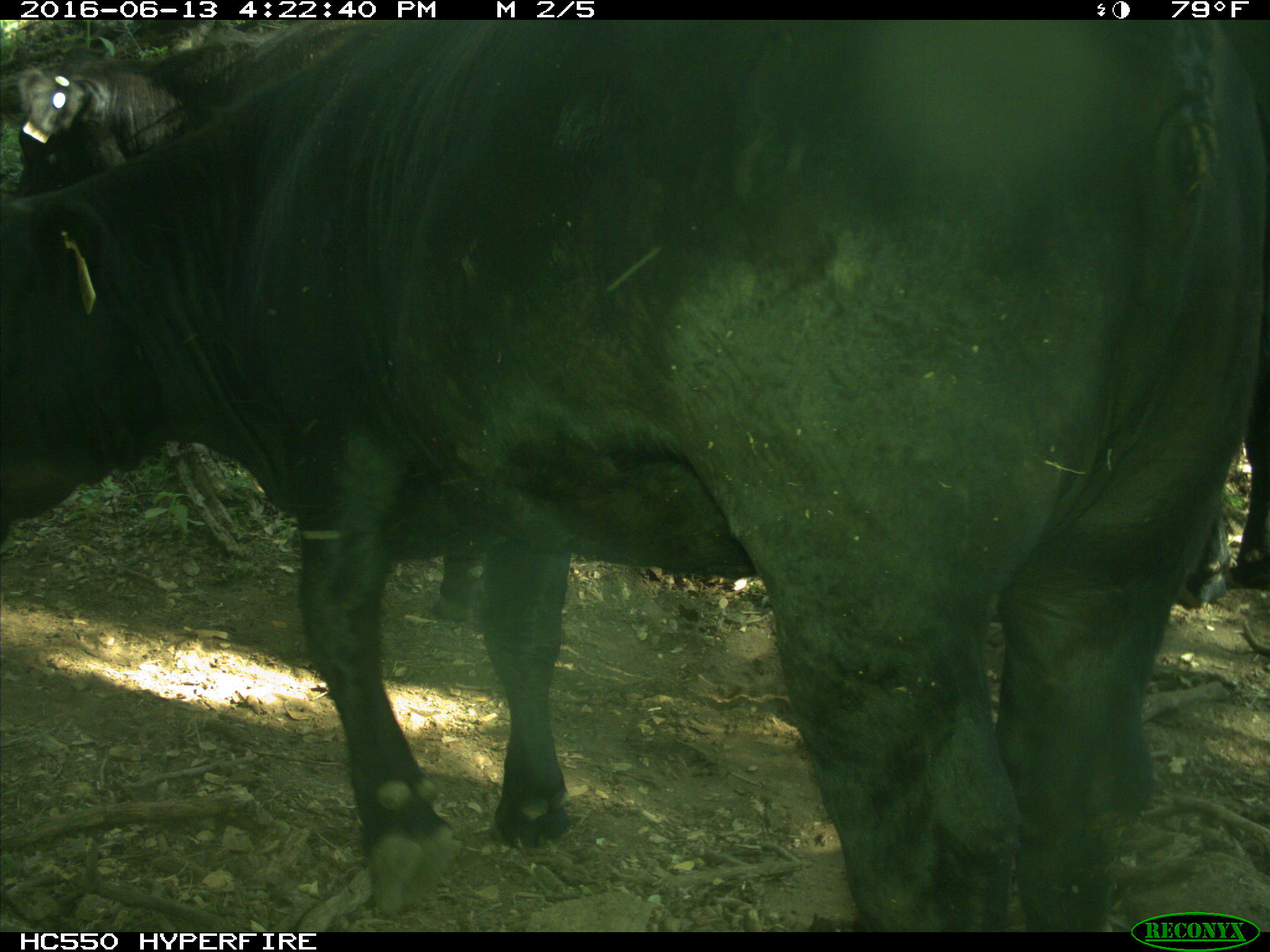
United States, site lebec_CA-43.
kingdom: Animalia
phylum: Chordata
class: Mammalia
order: Artiodactyla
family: Bovidae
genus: Bos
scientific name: Bos taurus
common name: domestic cow